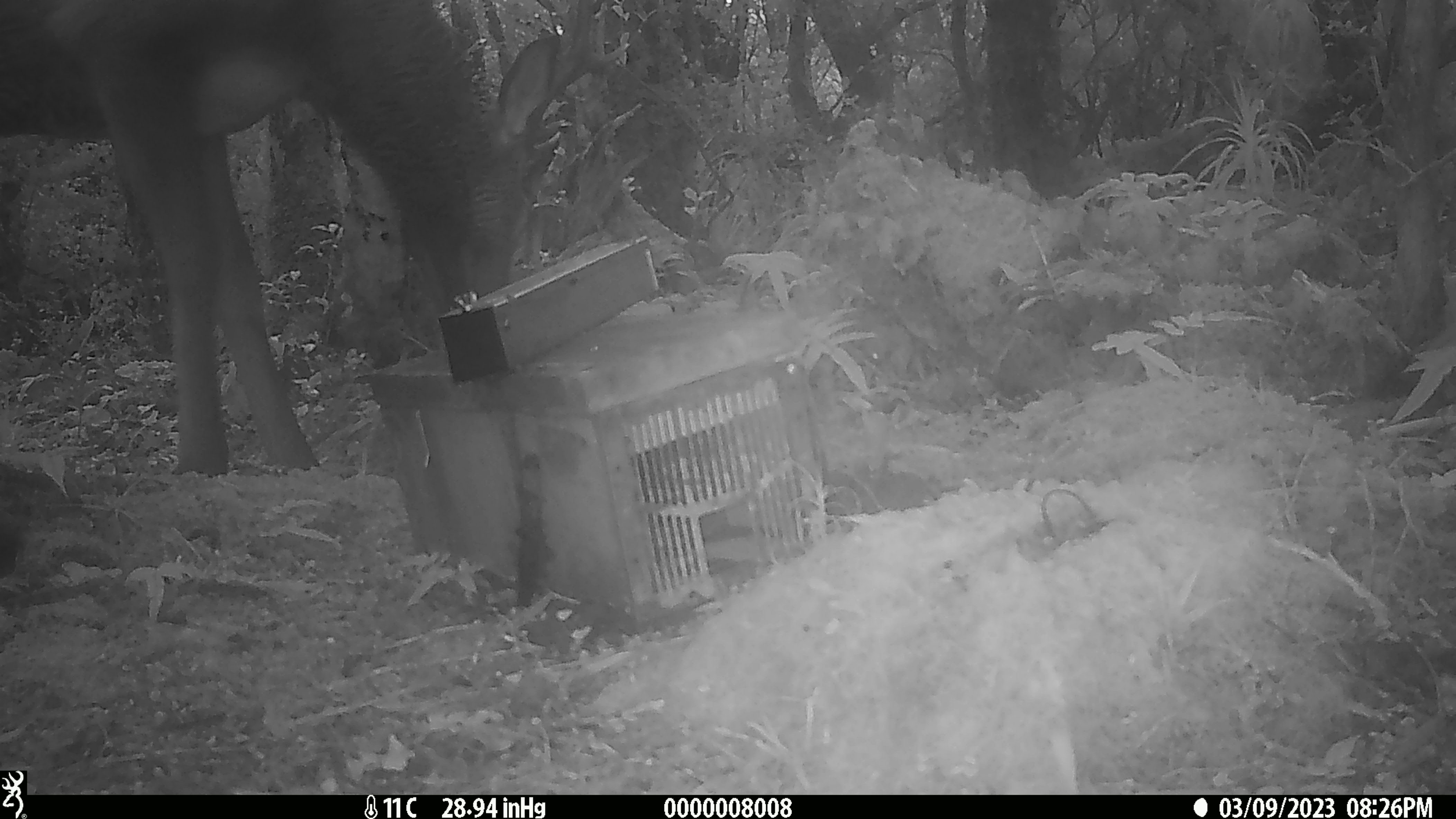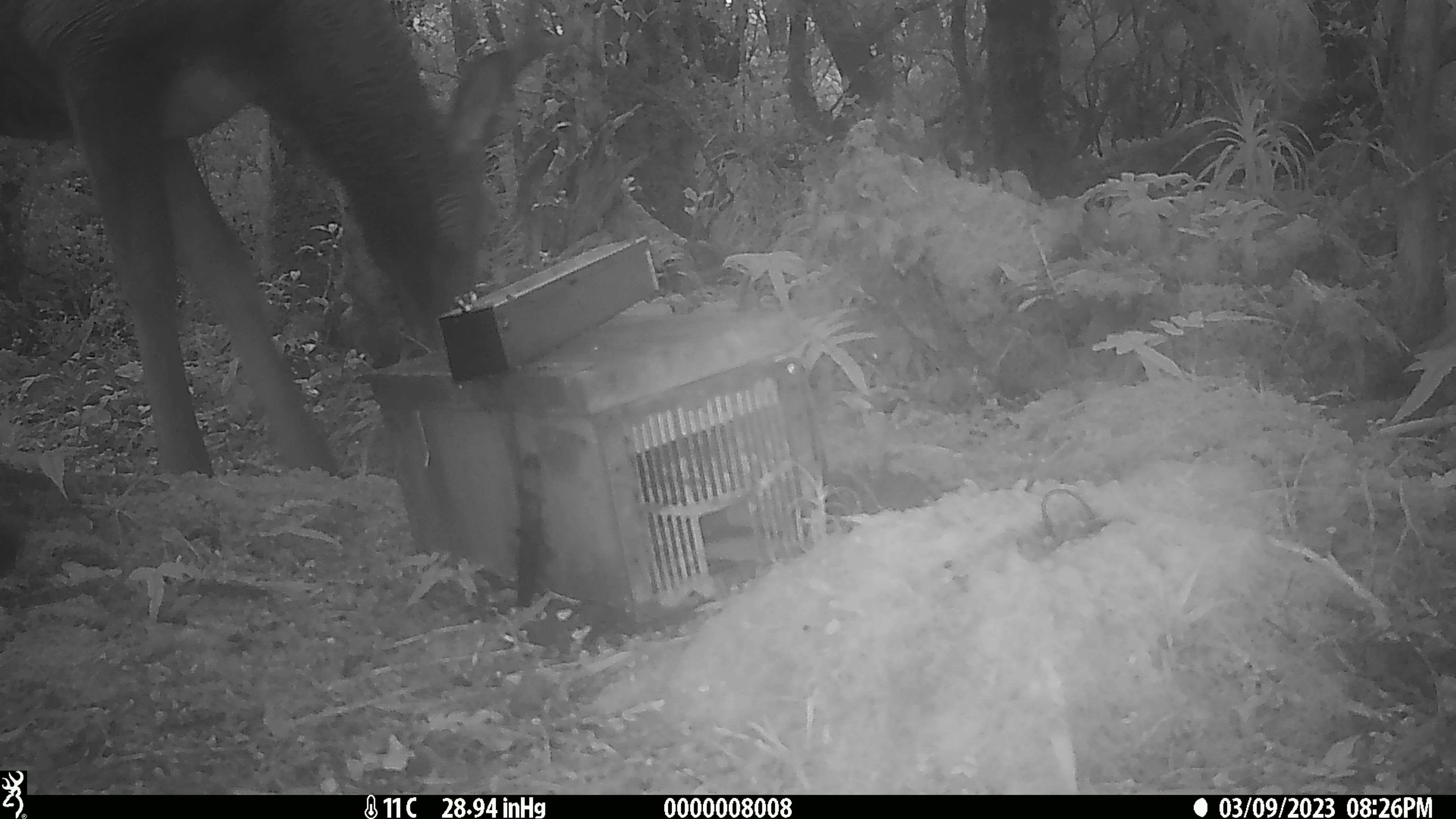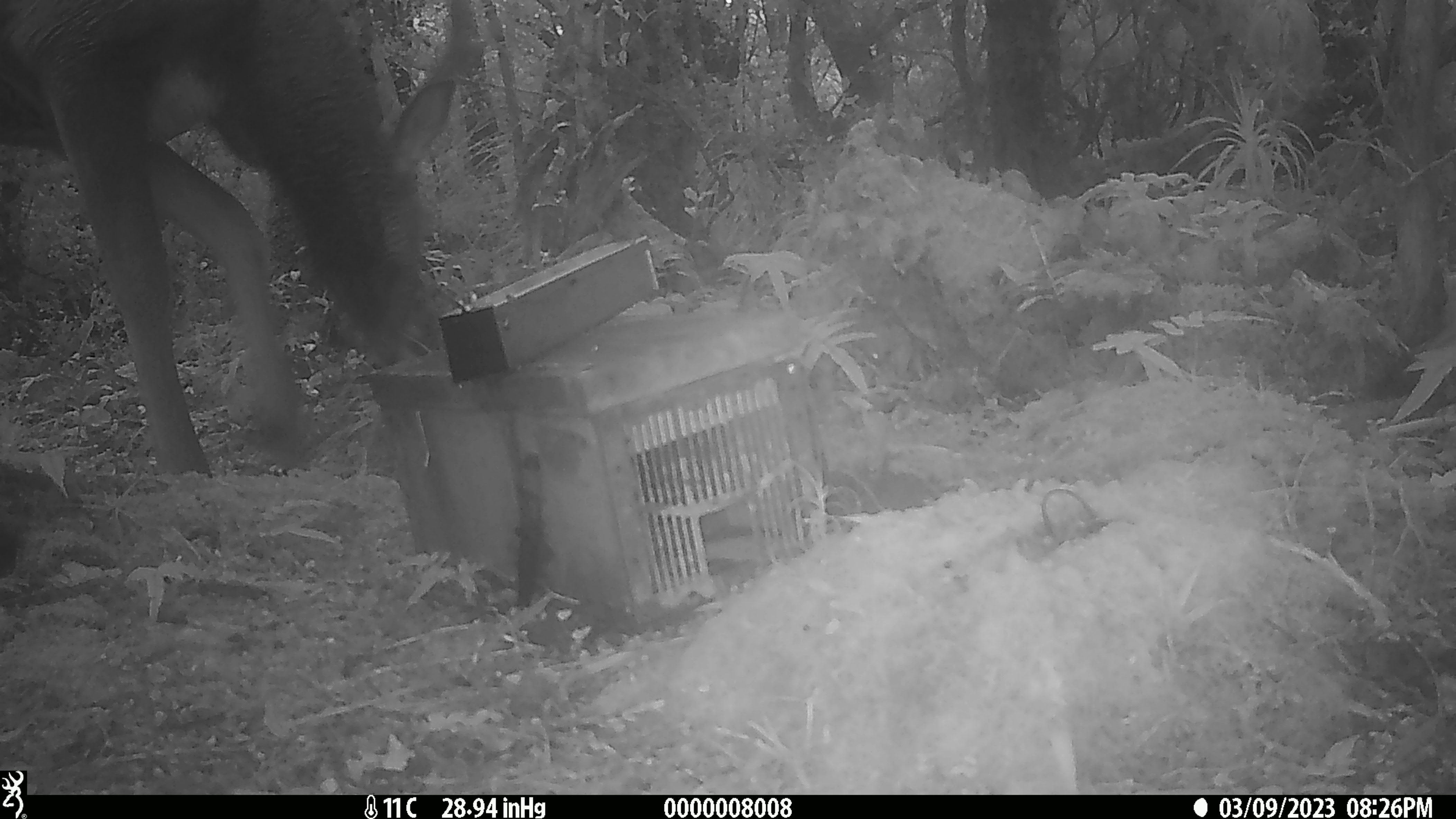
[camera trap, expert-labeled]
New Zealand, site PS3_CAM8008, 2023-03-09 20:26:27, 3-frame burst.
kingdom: Animalia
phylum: Chordata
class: Mammalia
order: Artiodactyla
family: Cervidae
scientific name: Cervidae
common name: deer